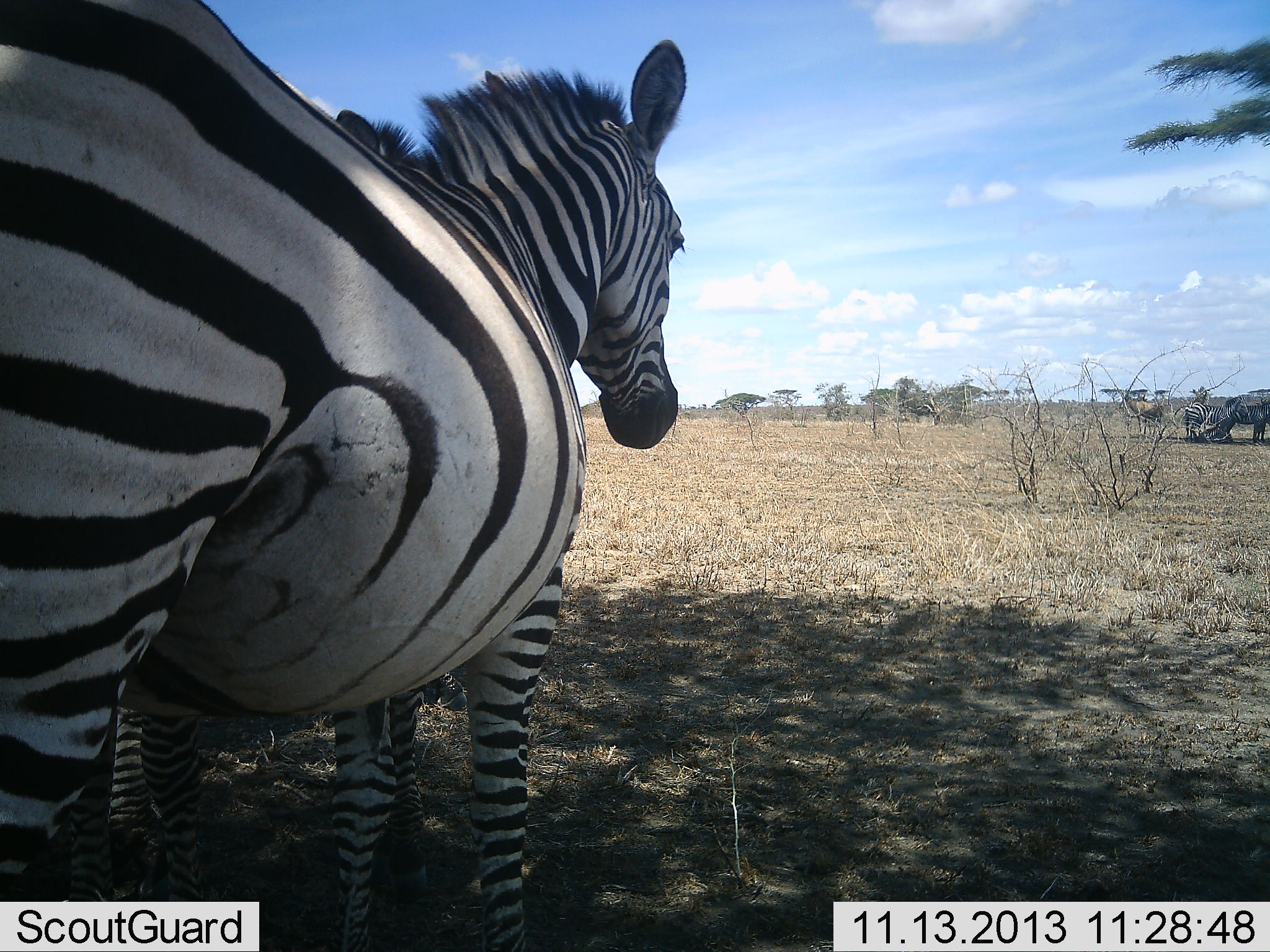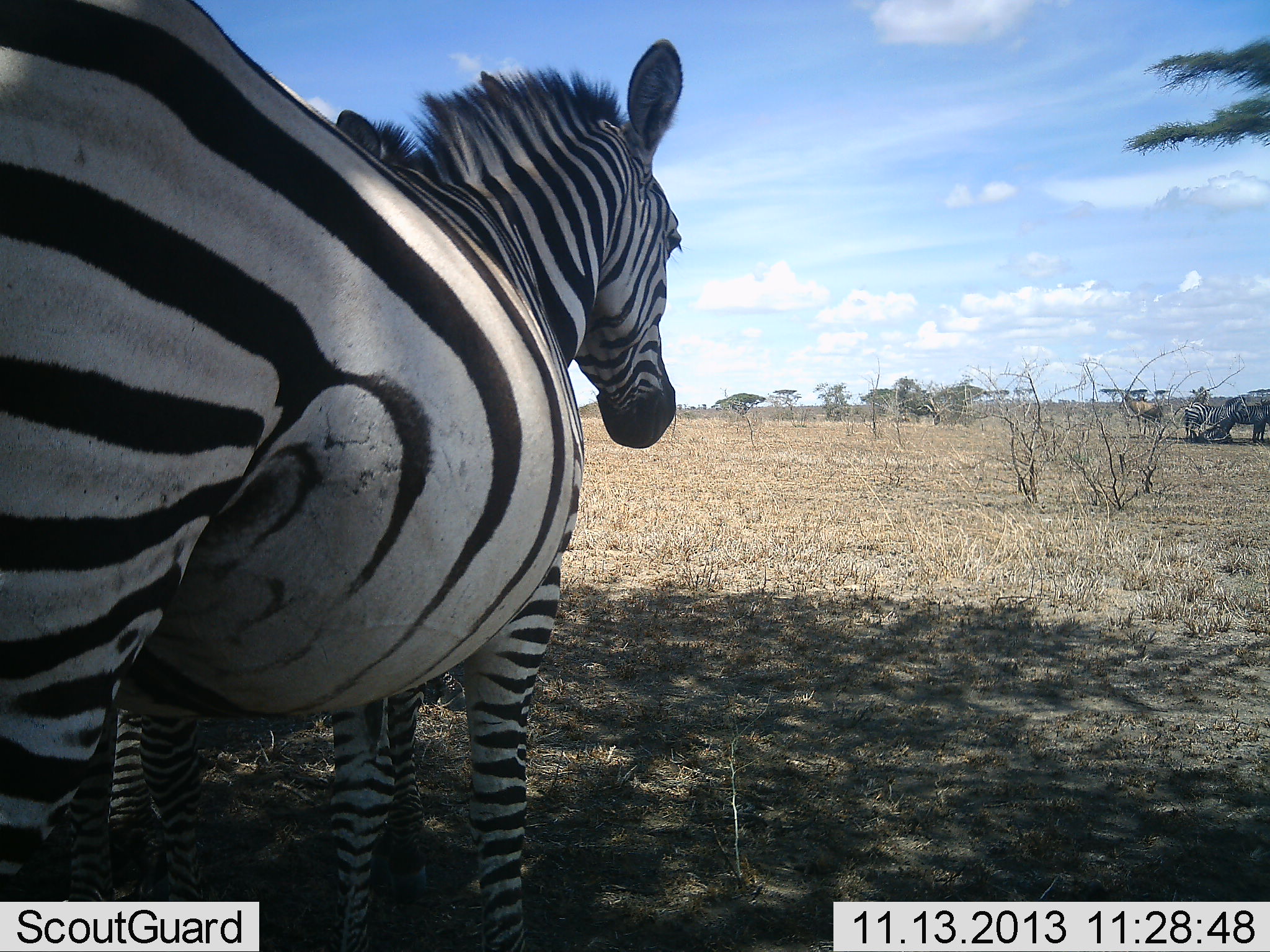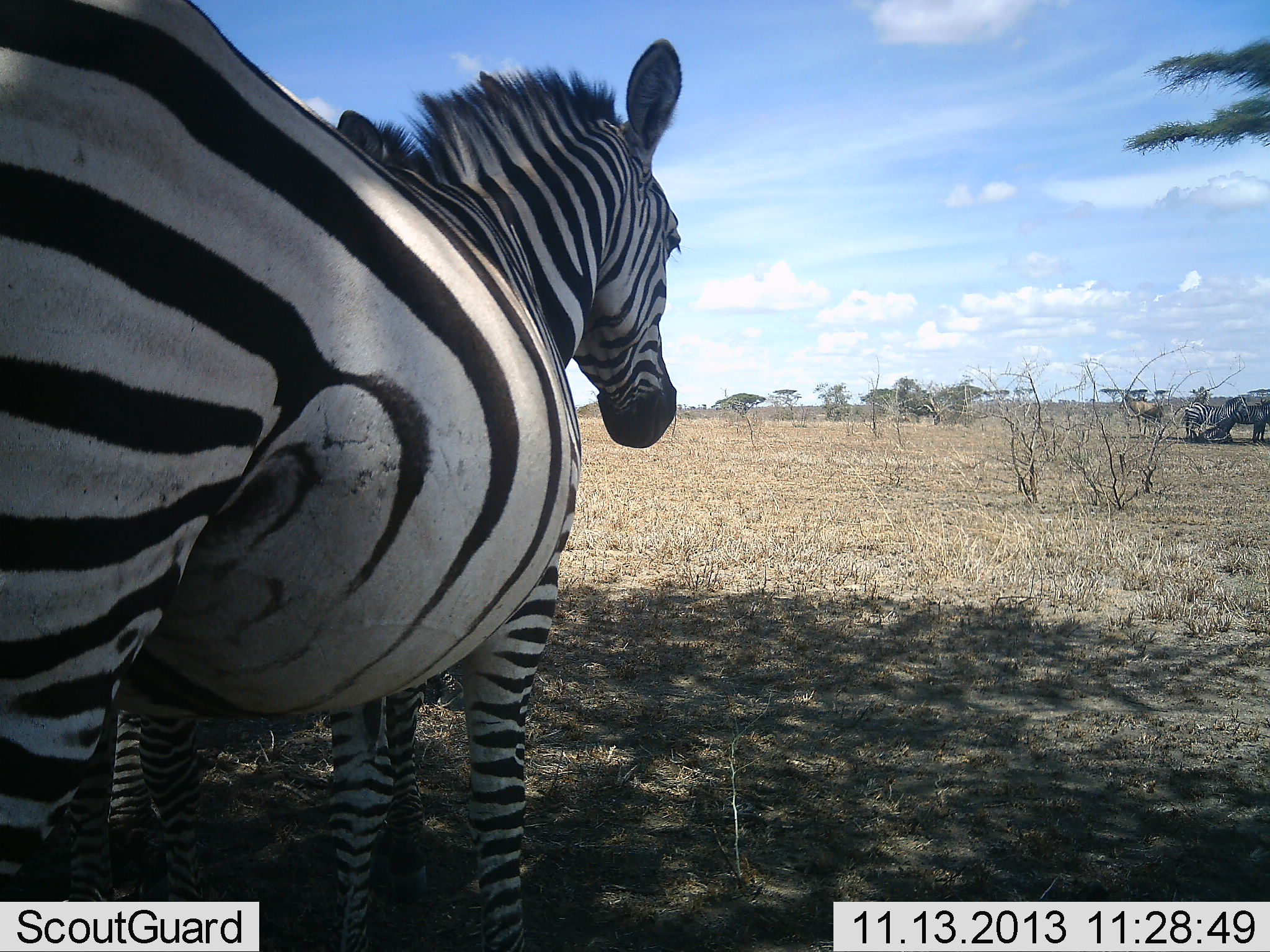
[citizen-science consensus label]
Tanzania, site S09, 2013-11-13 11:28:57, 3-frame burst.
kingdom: Animalia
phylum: Chordata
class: Mammalia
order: Perissodactyla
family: Equidae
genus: Equus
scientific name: Equus quagga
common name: plains zebra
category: zebra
Zebra (plains zebra) (Equus quagga), count 3. Behavior (volunteer vote fractions): standing 91%, resting 15%, moving 0%, interacting 3%. Young present (vote fraction): 6%. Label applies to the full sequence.